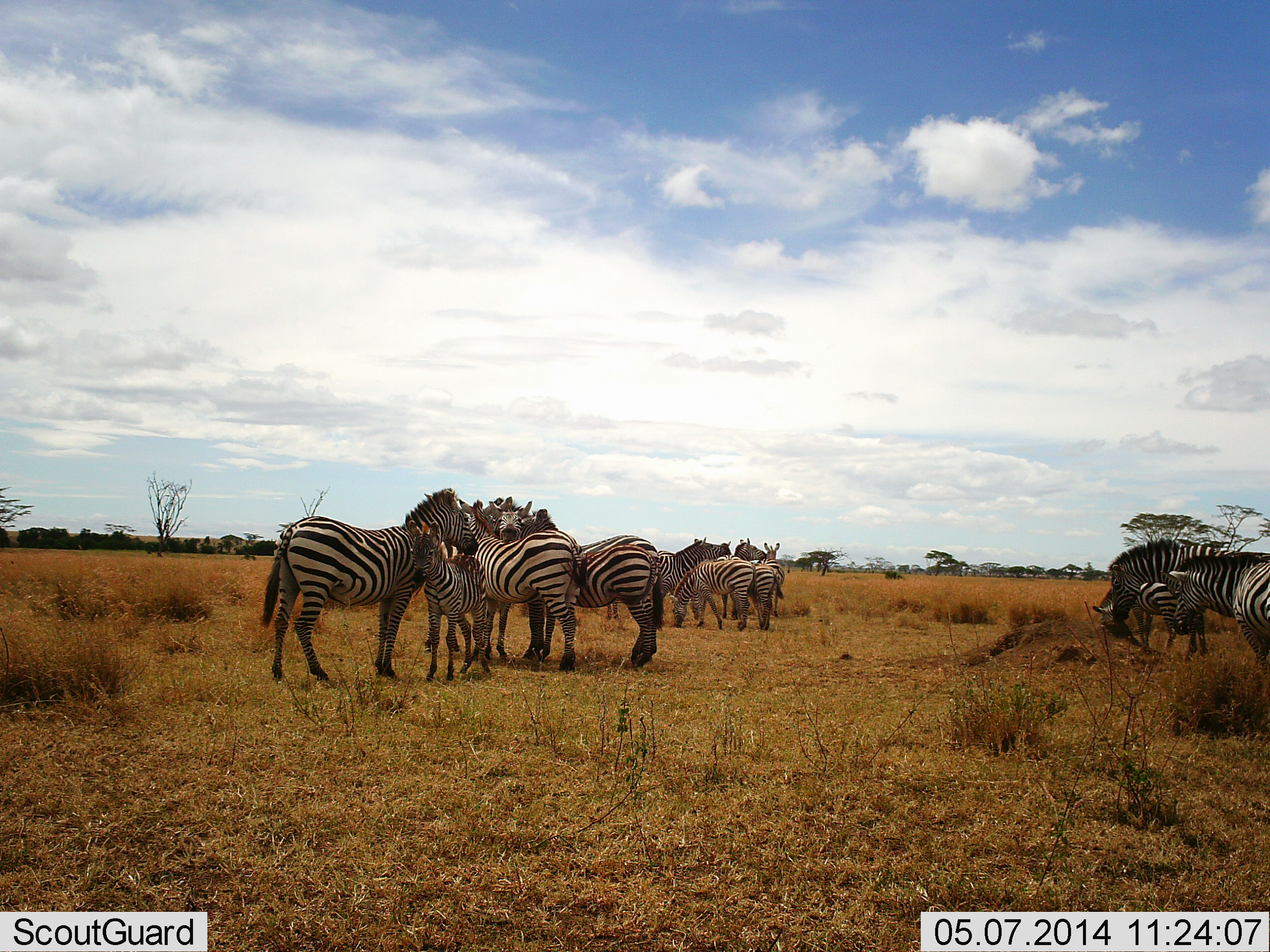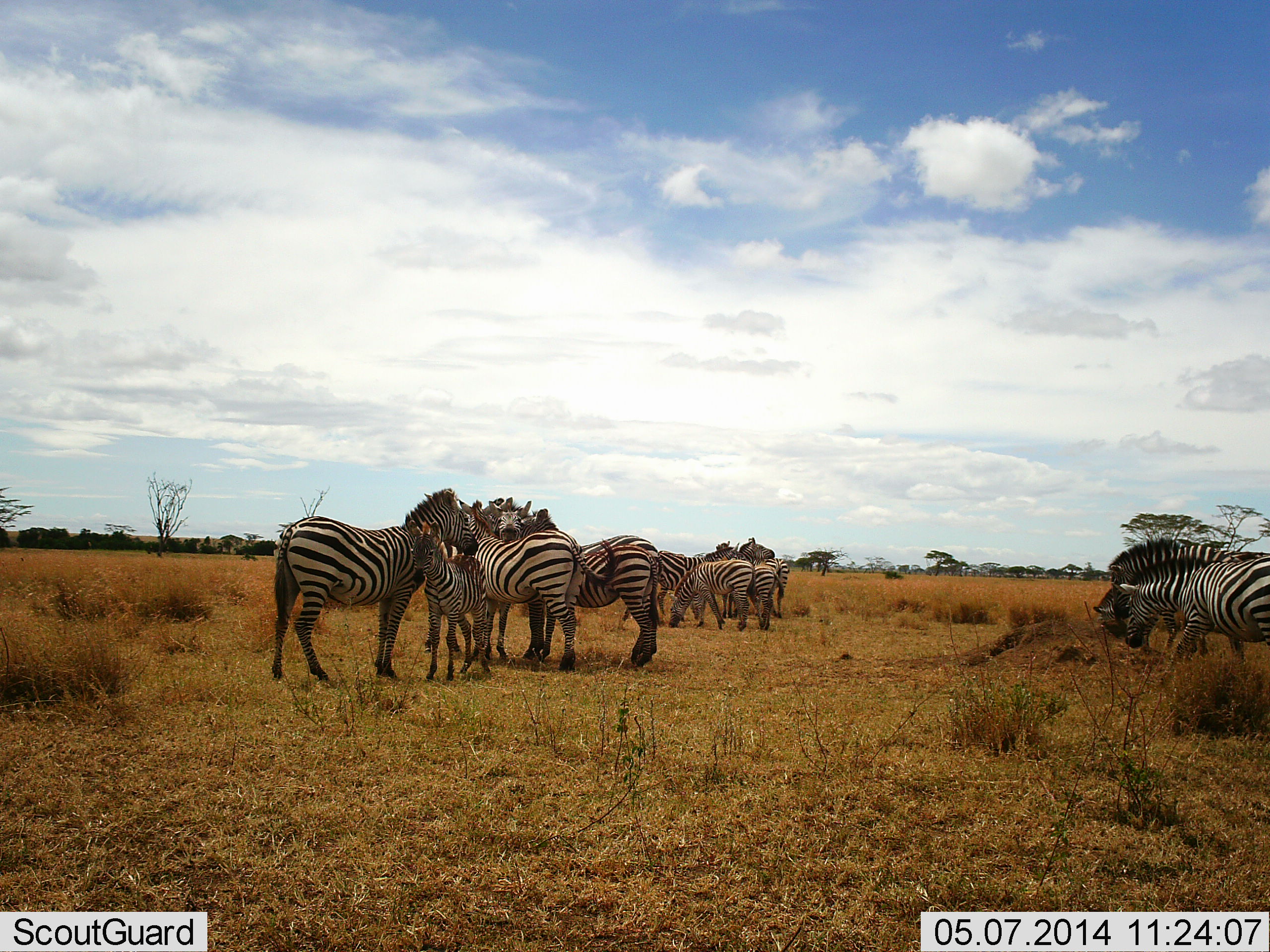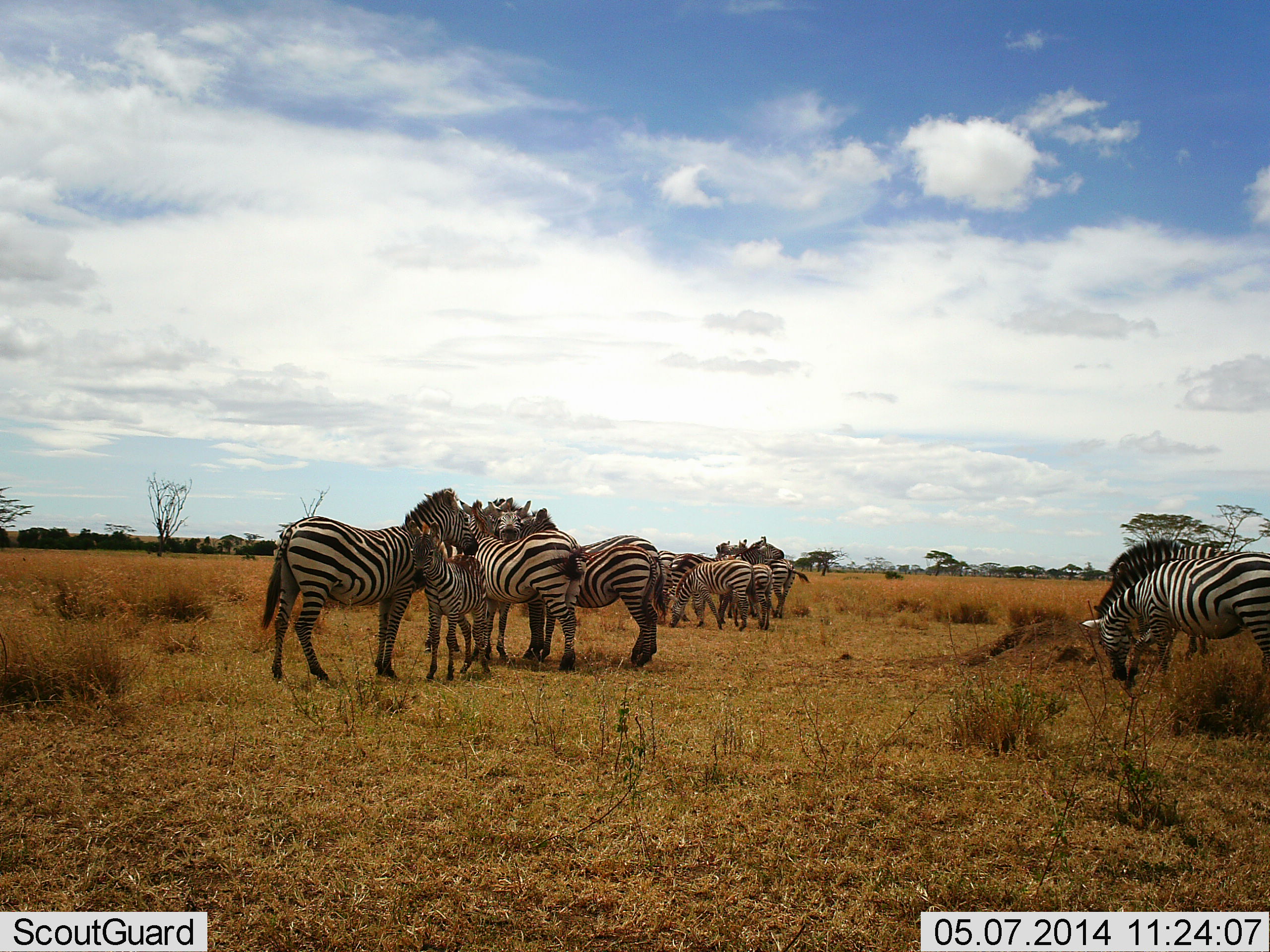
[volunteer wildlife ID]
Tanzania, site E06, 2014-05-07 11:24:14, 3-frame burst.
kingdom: Animalia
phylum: Chordata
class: Mammalia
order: Perissodactyla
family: Equidae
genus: Equus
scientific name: Equus quagga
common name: plains zebra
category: zebra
Zebra (plains zebra) (Equus quagga), count 9. Behavior (volunteer vote fractions): standing 80%, resting 10%, moving 30%, interacting 20%. Young present (vote fraction): 70%. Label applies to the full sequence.